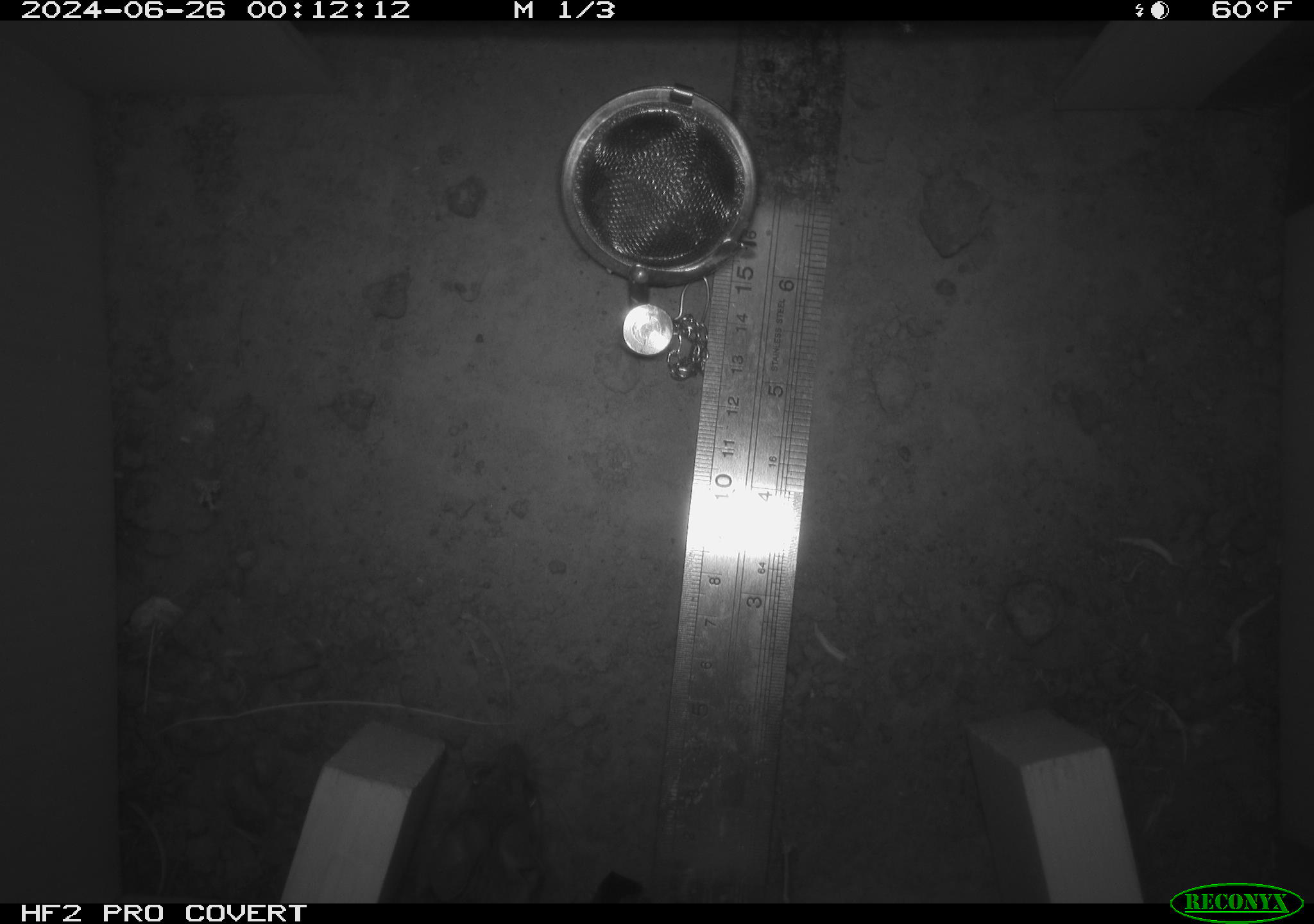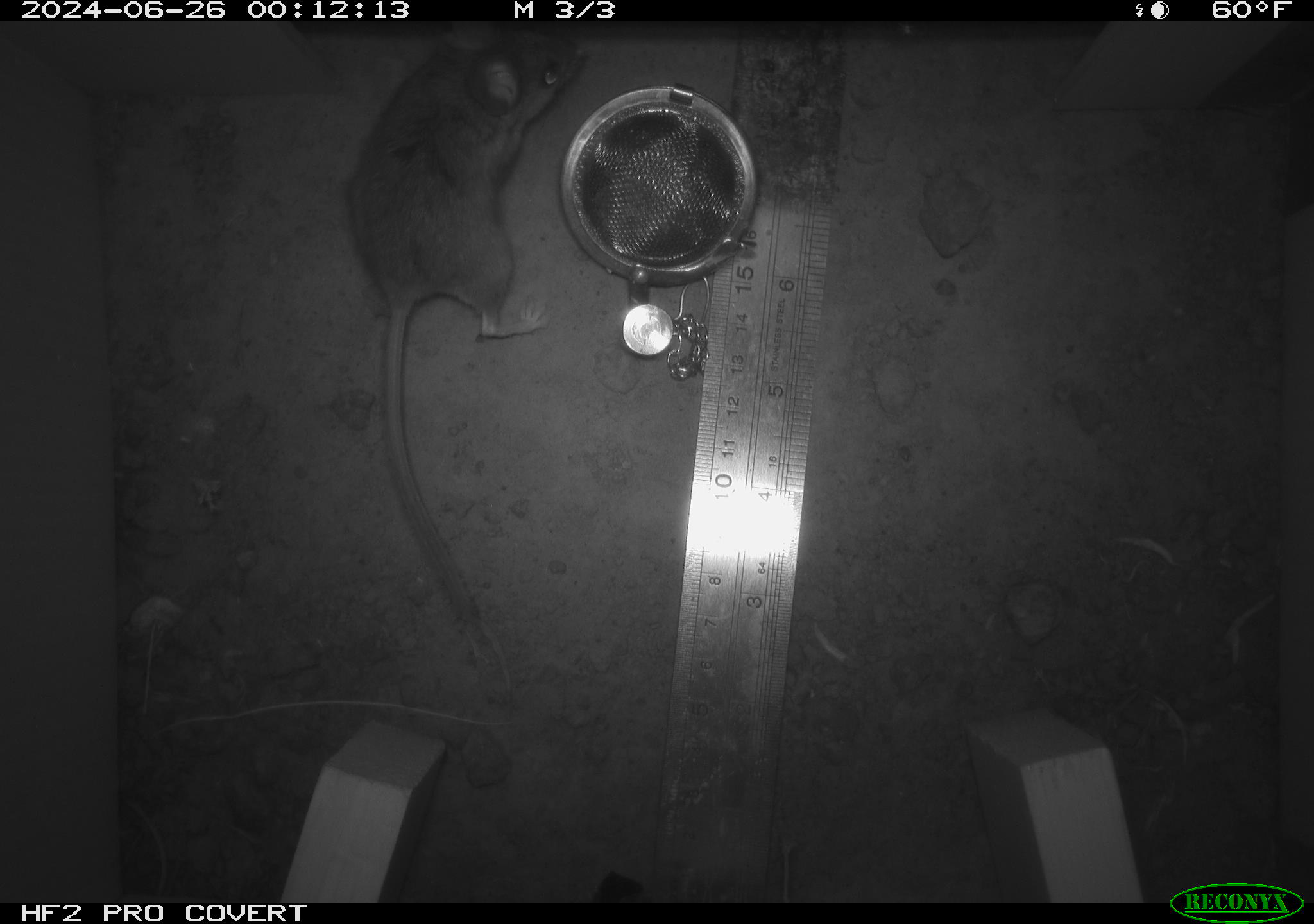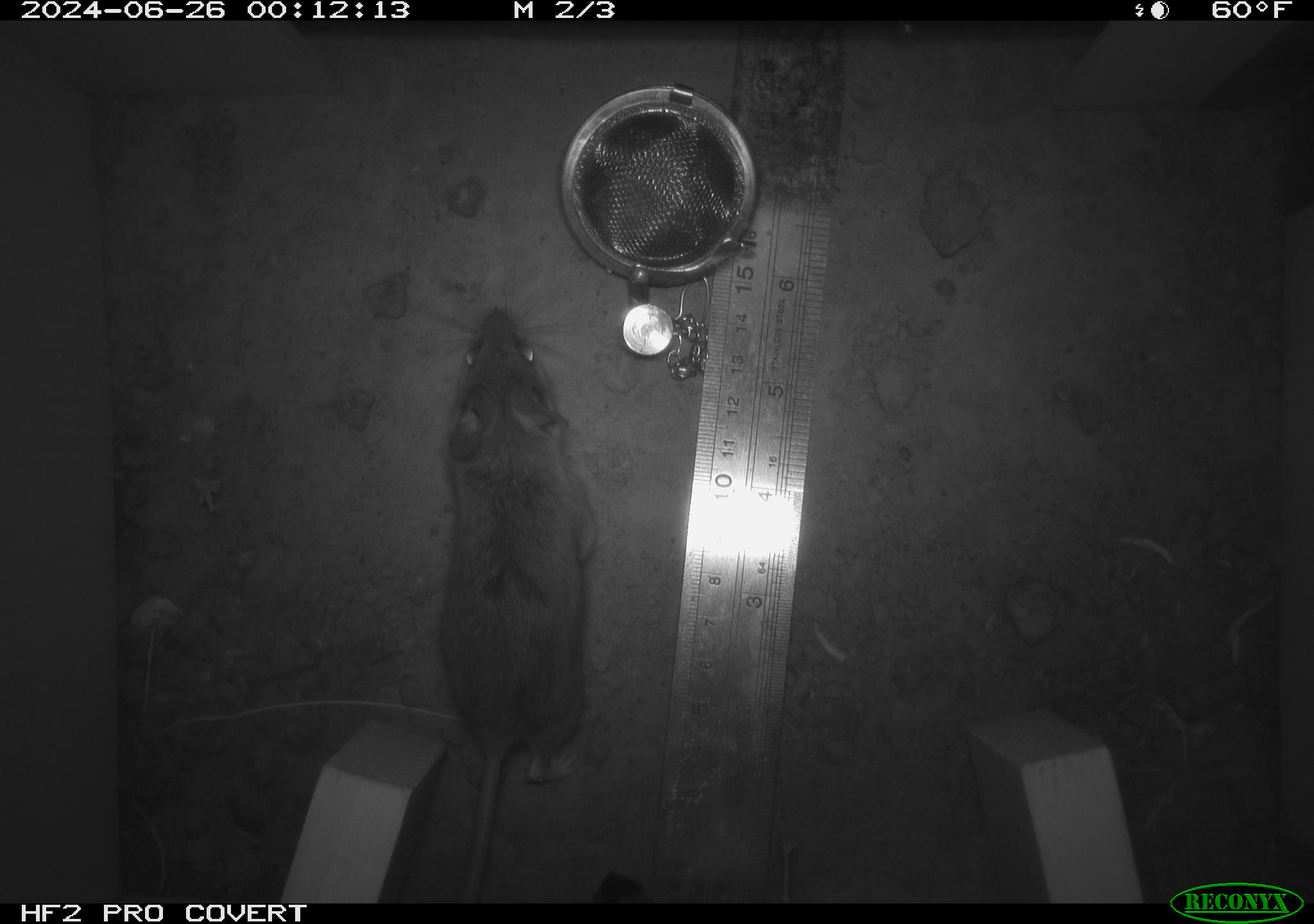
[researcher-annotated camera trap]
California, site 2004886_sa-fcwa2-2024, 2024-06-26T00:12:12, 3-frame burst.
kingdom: Animalia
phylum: Chordata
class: Mammalia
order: Rodentia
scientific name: Rodentia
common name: mouse species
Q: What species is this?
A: Mouse species (Rodentia).